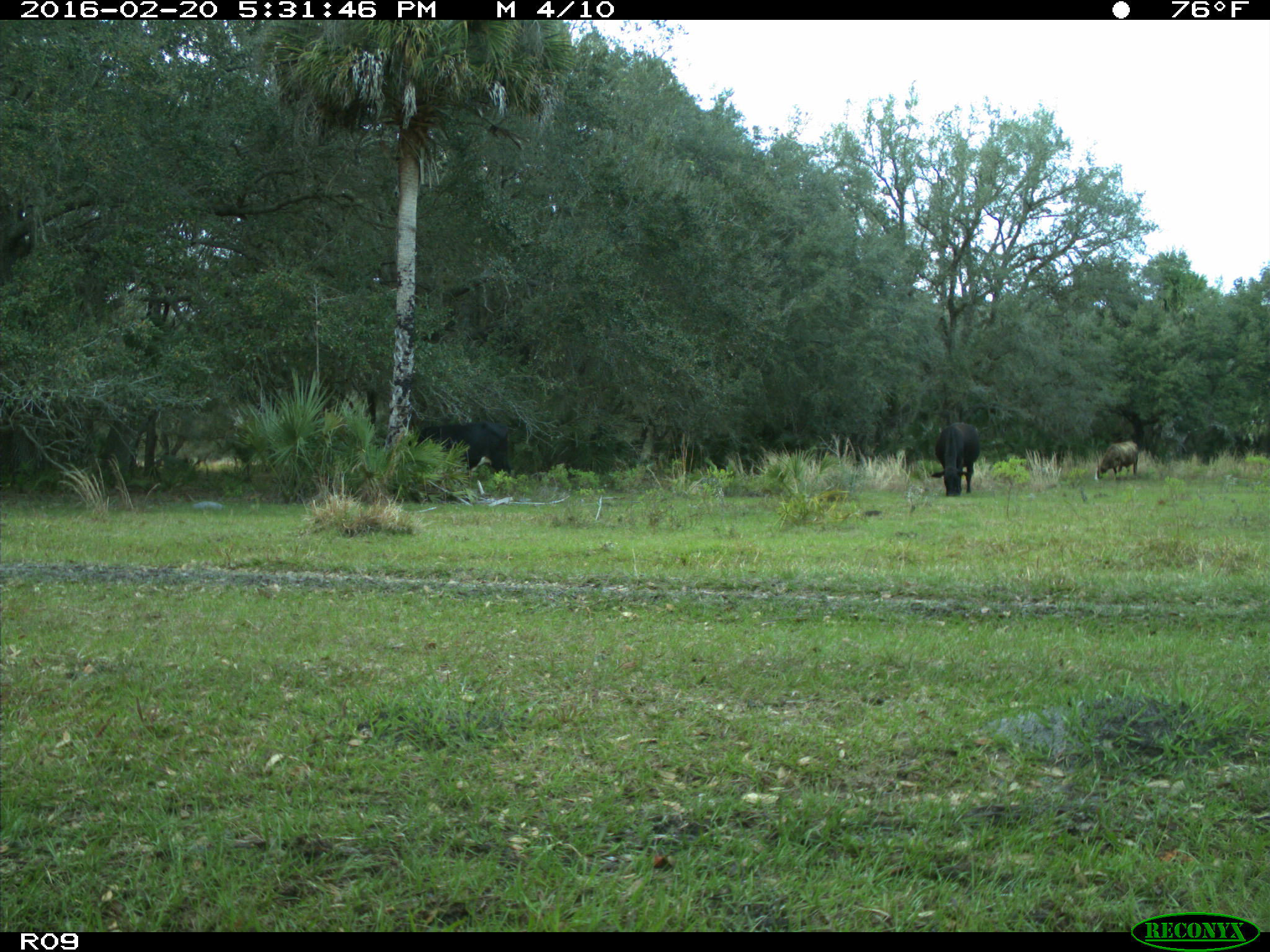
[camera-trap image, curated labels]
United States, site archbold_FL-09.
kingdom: Animalia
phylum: Chordata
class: Mammalia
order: Artiodactyla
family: Bovidae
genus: Bos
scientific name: Bos taurus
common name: domestic cow